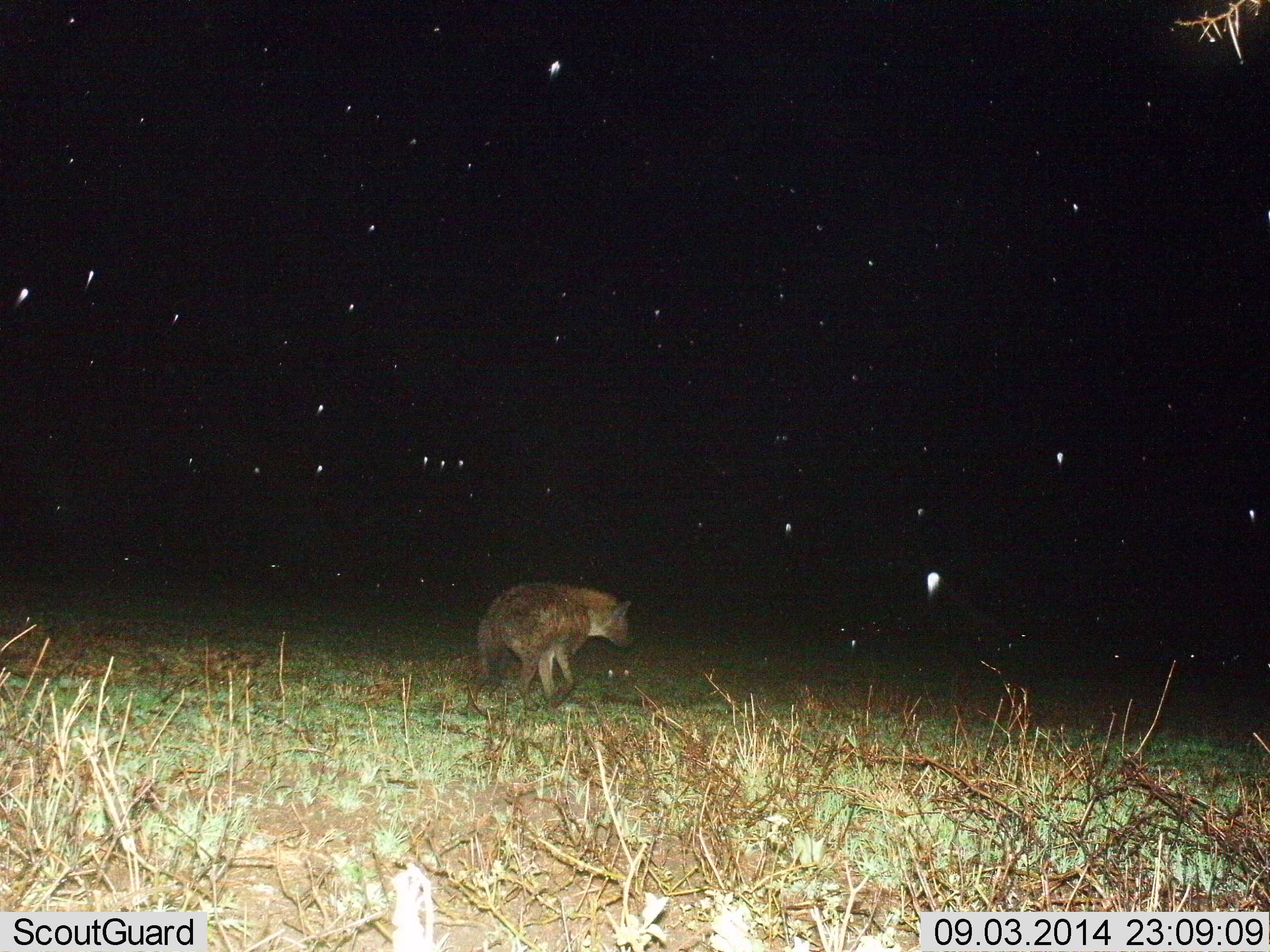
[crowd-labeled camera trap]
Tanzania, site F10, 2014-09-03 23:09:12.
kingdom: Animalia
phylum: Chordata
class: Mammalia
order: Carnivora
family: Hyaenidae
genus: Crocuta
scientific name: Crocuta crocuta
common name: spotted hyena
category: hyenaspotted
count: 1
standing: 18%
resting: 0%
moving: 82%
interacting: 0%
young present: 0%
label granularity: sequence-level